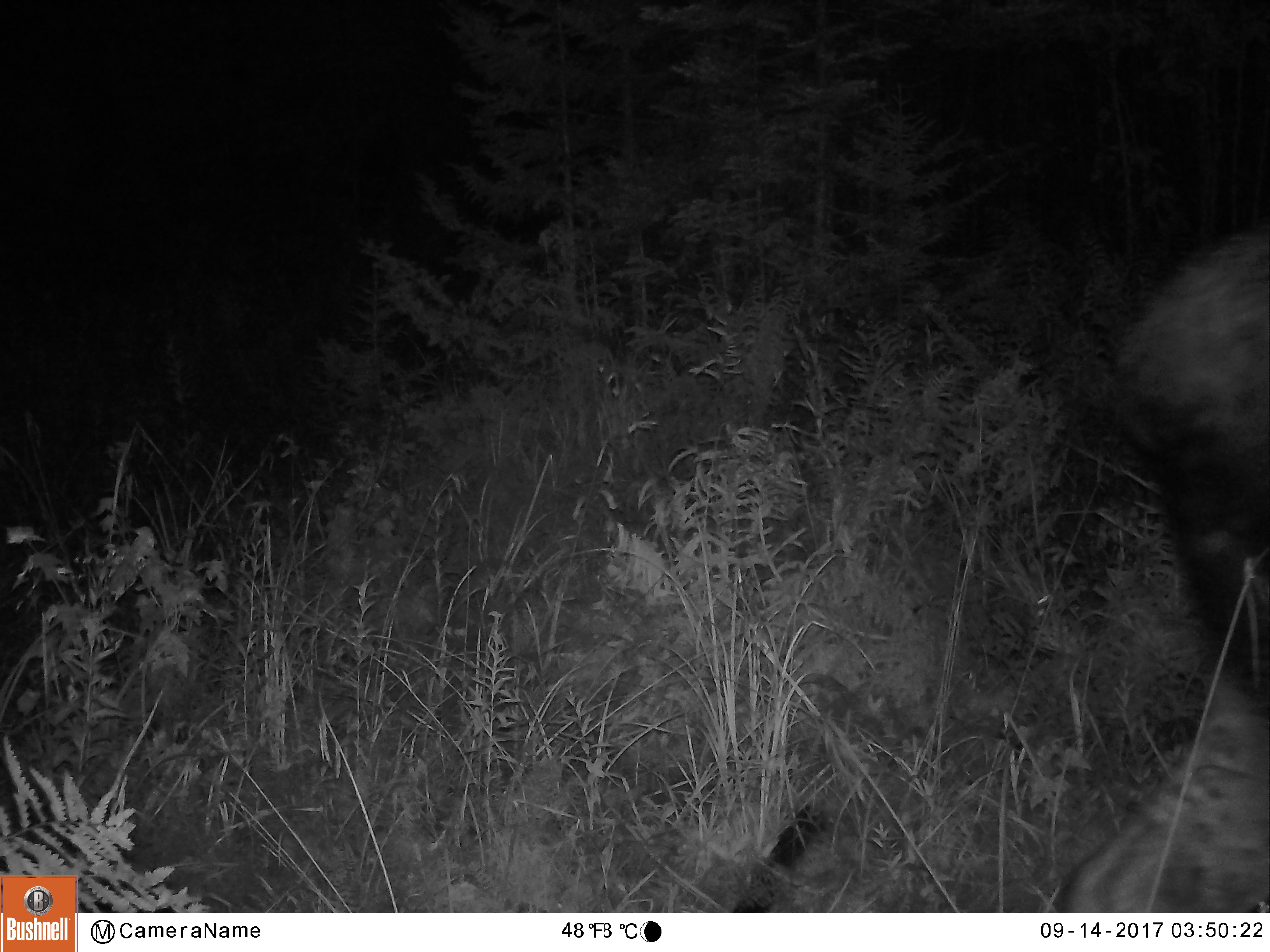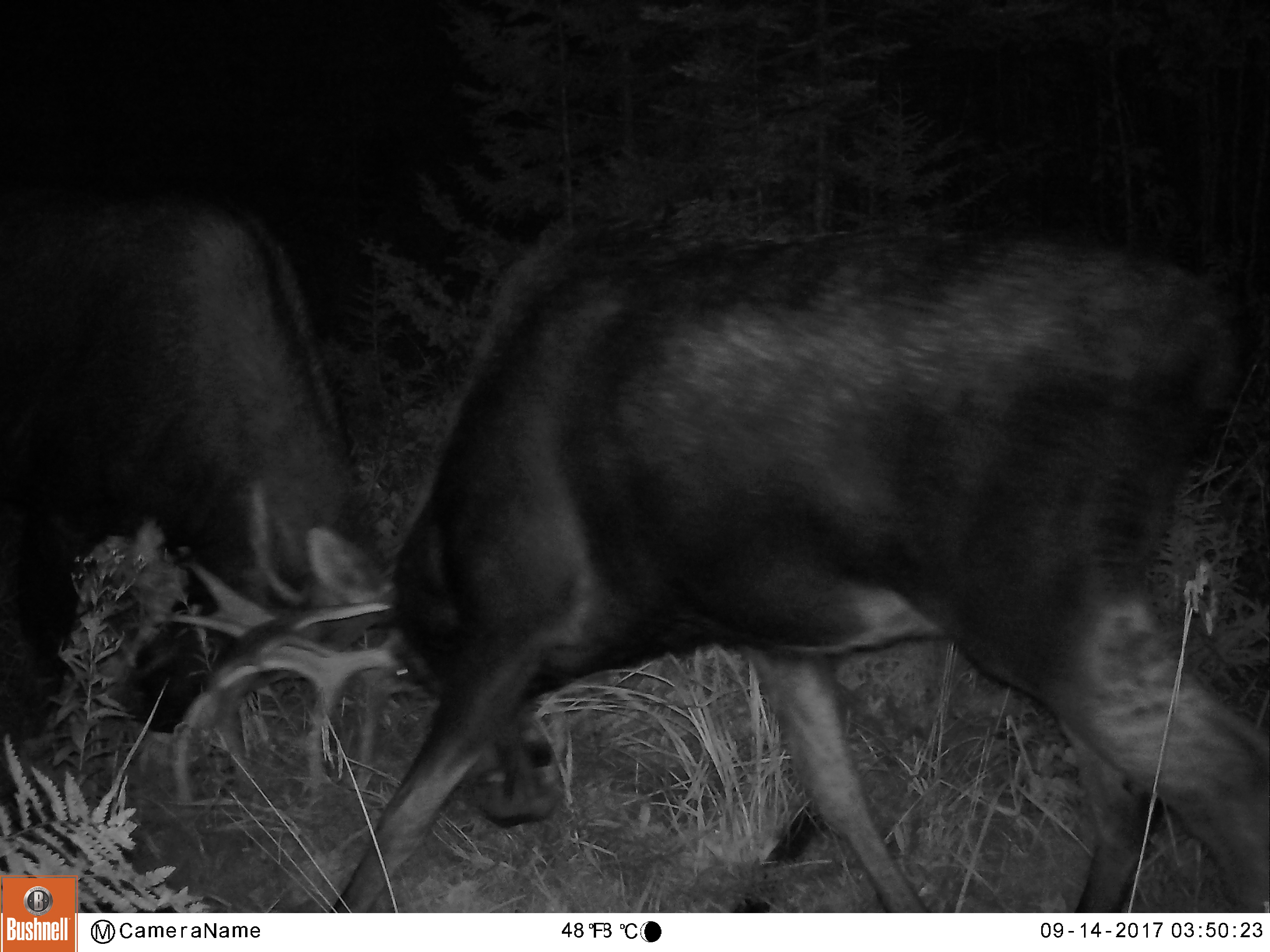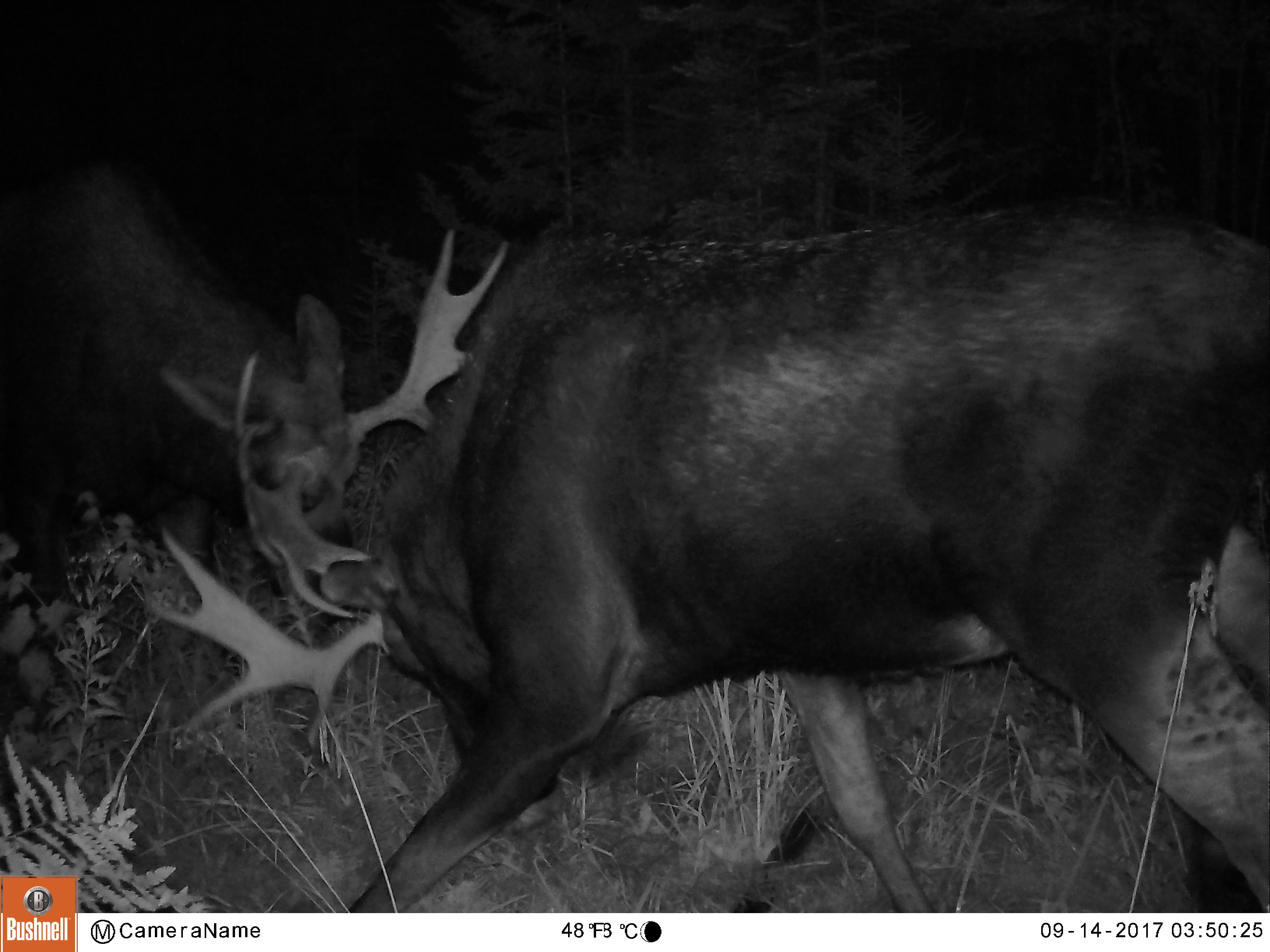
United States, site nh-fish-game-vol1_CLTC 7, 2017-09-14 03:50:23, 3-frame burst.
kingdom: Animalia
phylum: Chordata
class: Mammalia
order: Artiodactyla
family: Cervidae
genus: Alces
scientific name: Alces alces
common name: moose